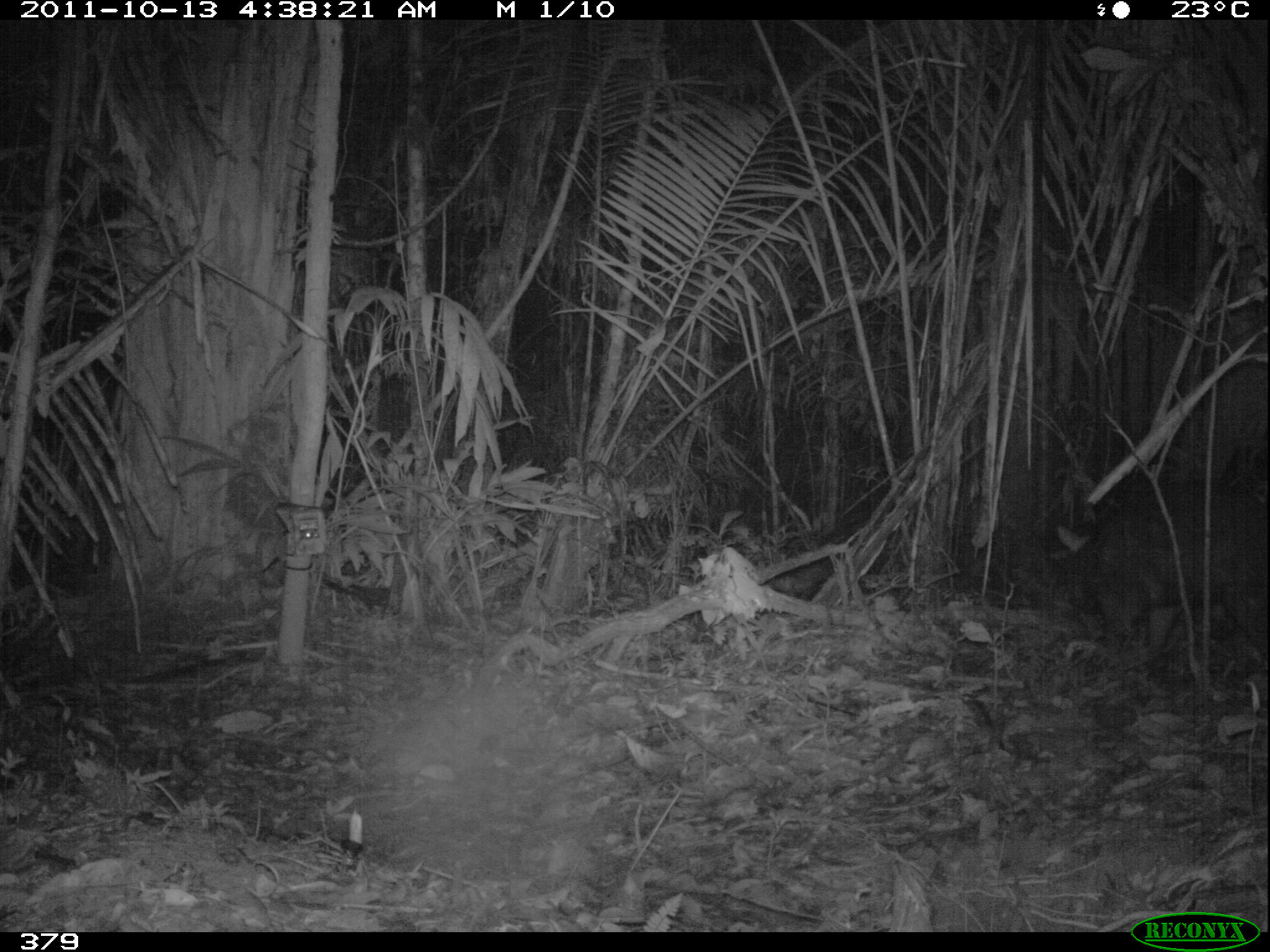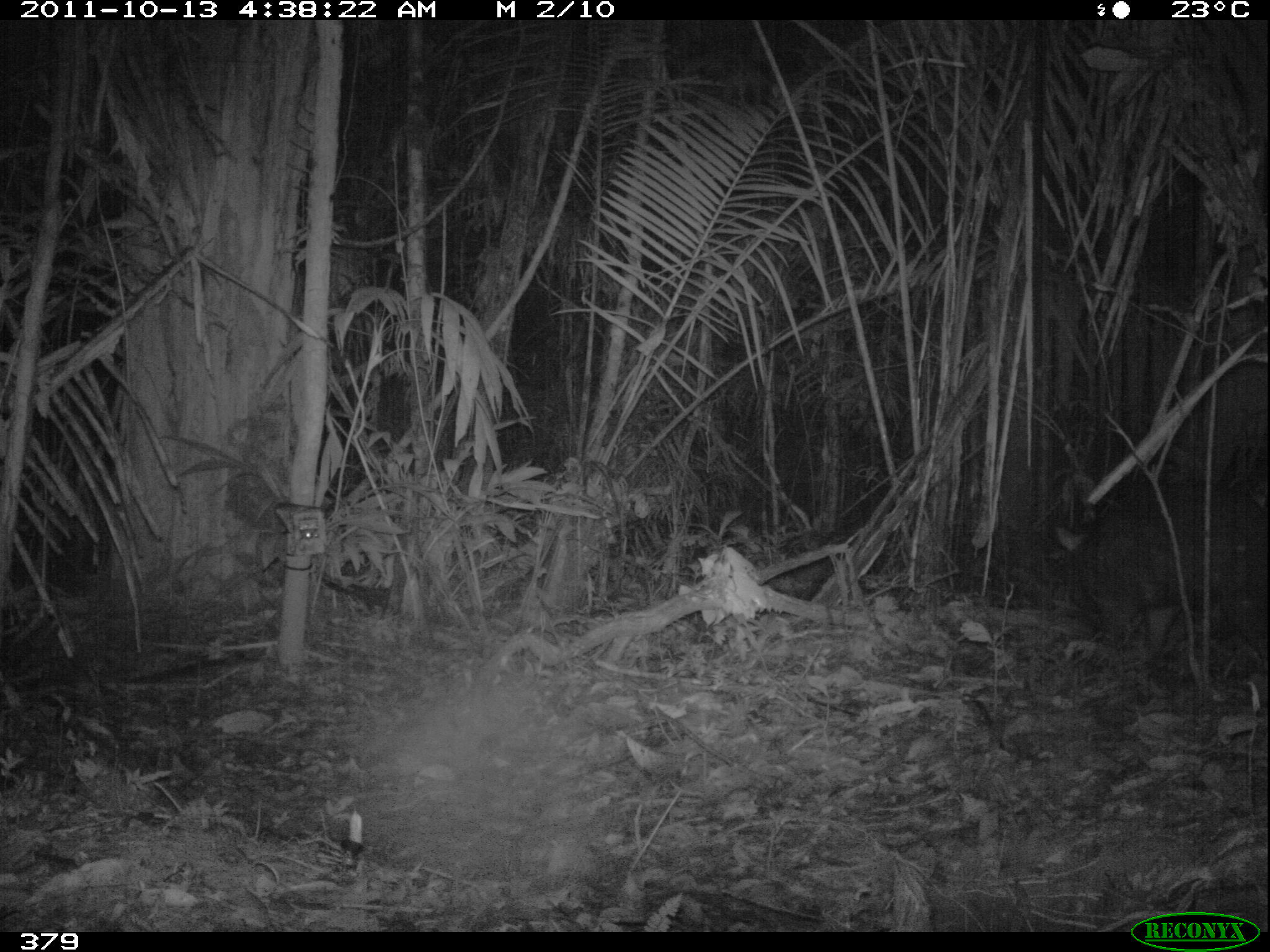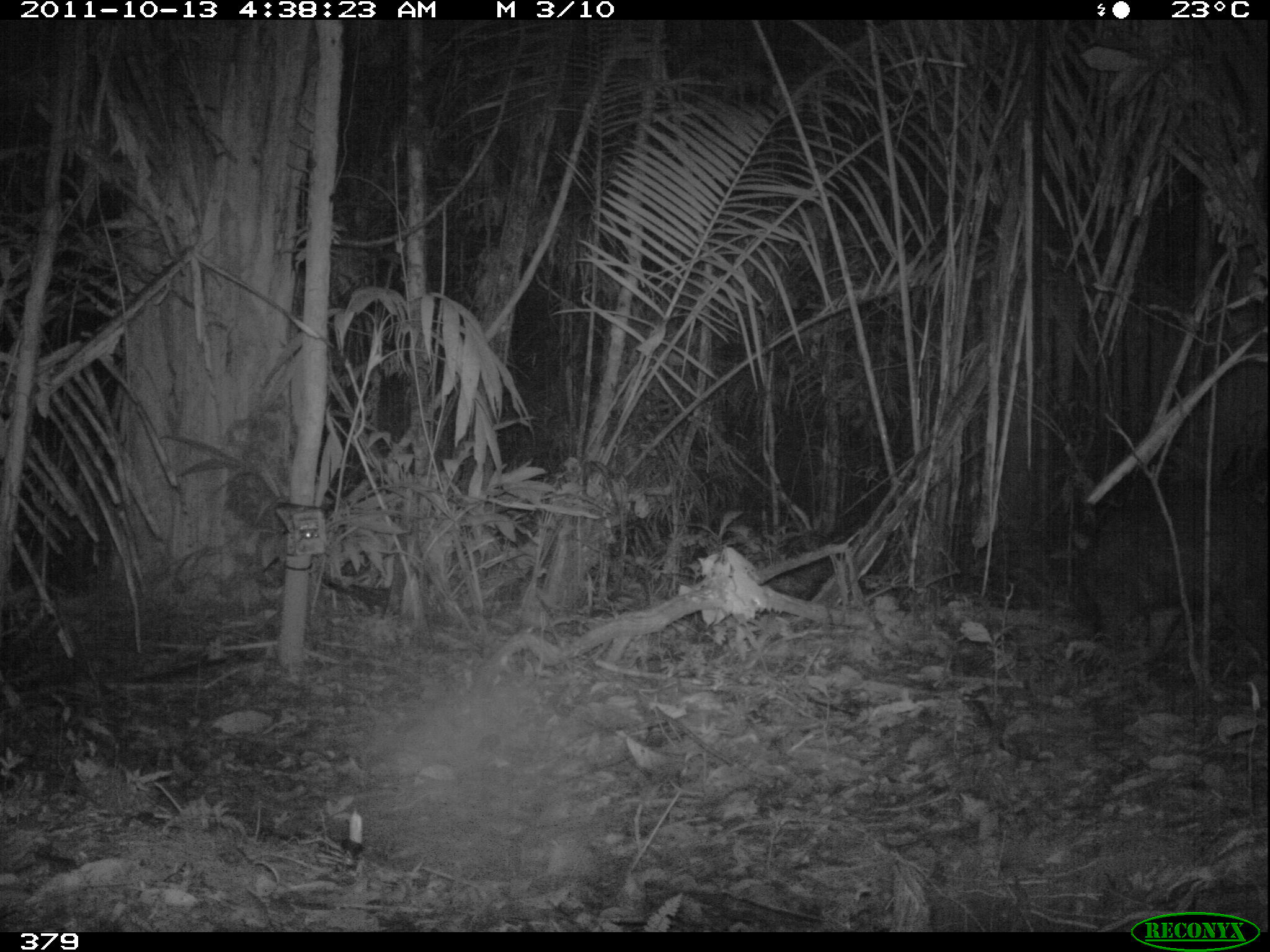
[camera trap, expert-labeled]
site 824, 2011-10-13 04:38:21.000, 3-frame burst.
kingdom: Animalia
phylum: Chordata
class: Mammalia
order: Artiodactyla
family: Tayassuidae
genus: Tayassu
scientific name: Tayassu pecari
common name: white-lipped peccary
Tayassu pecari (white-lipped peccary).